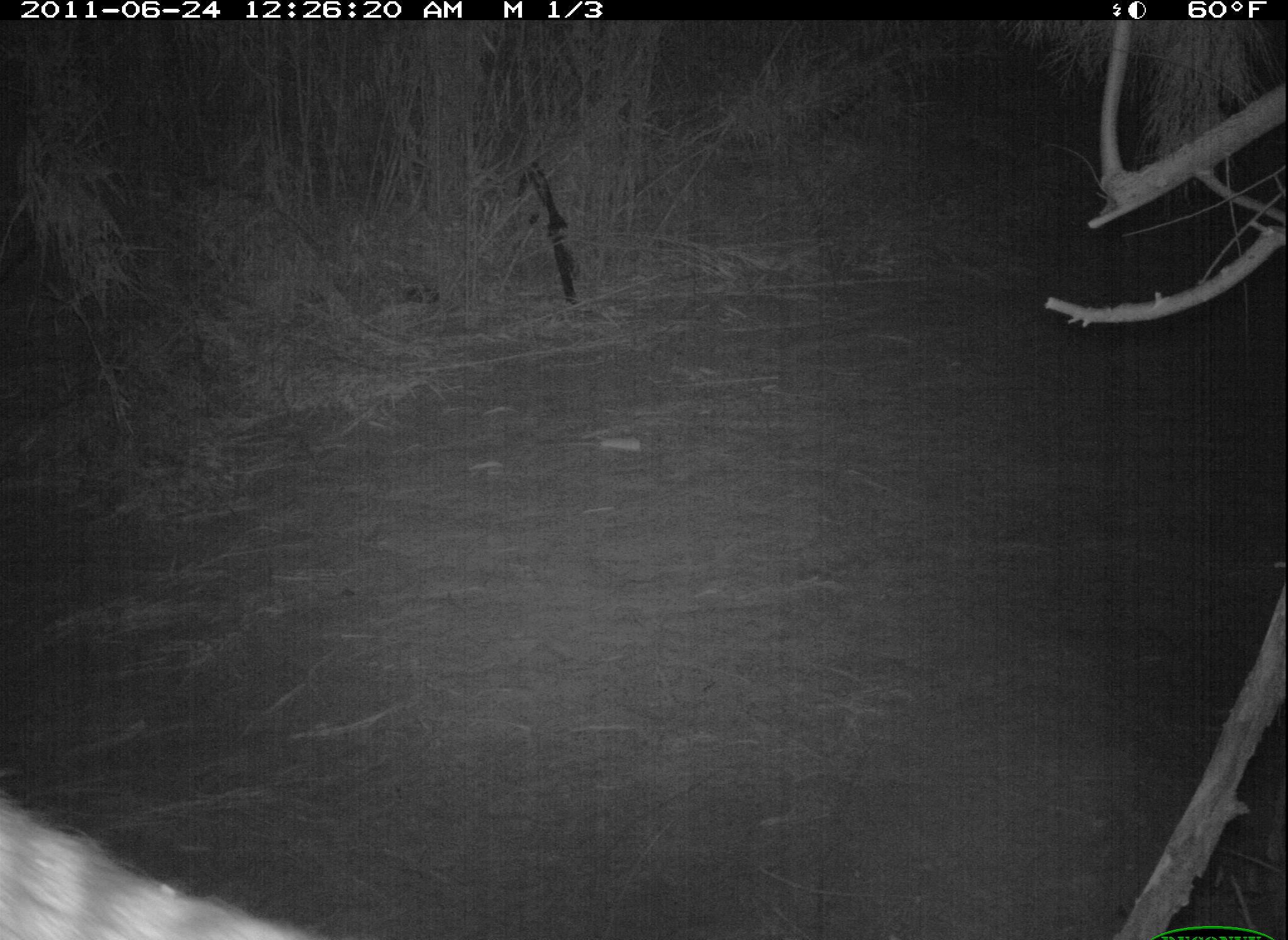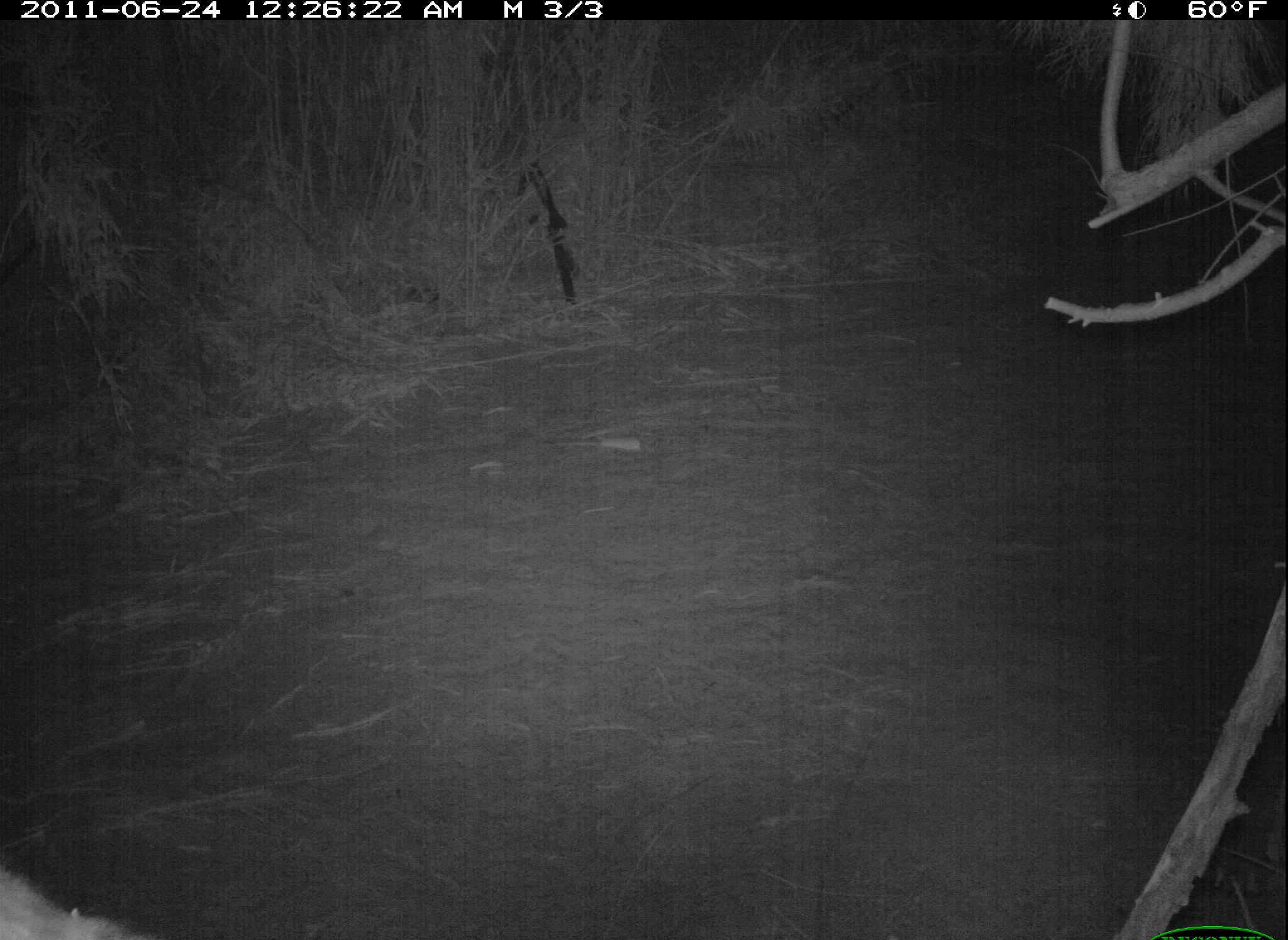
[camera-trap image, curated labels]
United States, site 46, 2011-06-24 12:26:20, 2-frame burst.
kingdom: Animalia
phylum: Chordata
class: Mammalia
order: Carnivora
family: Procyonidae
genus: Procyon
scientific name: Procyon lotor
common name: raccoon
Raccoon (Procyon lotor).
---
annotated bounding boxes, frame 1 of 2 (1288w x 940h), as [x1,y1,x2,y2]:
raccoon: [6,691,388,934]